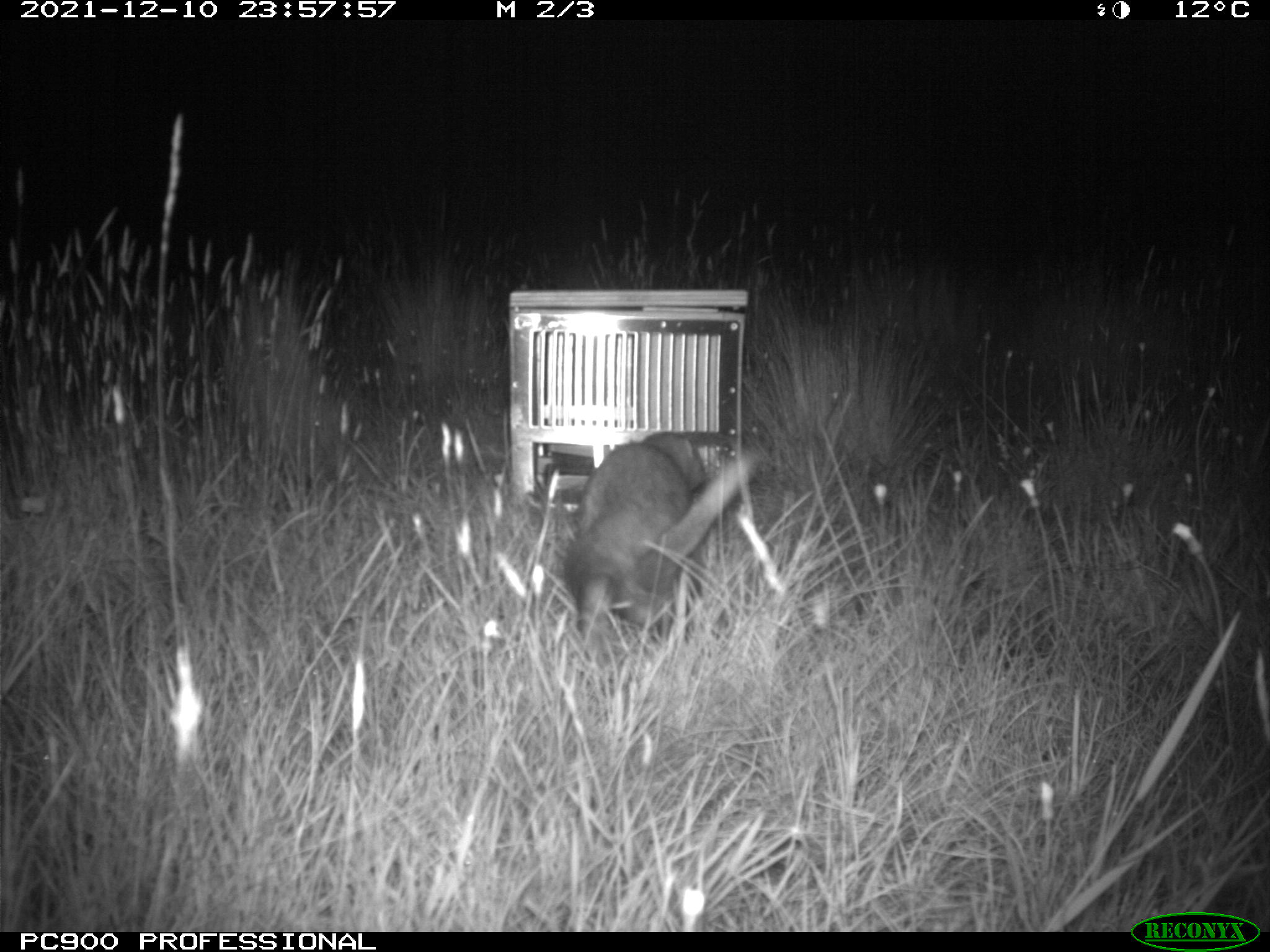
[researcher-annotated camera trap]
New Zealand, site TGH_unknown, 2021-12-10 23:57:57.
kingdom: Animalia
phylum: Chordata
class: Mammalia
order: Carnivora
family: Mustelidae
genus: Mustela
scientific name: Mustela furo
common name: ferret